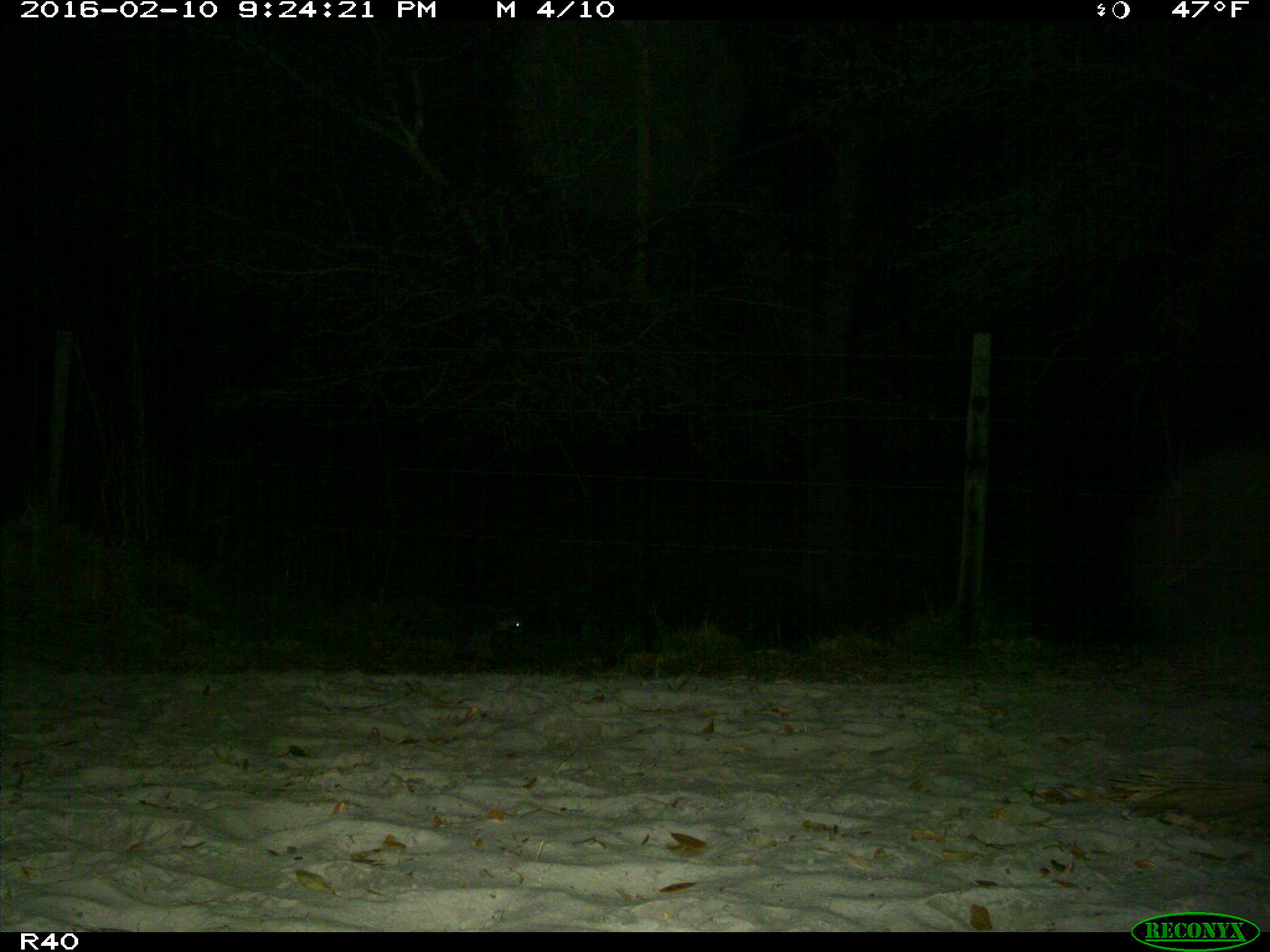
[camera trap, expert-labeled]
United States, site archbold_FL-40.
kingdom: Animalia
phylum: Chordata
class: Mammalia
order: Carnivora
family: Procyonidae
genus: Procyon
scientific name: Procyon lotor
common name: common raccoon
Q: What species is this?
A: Procyon lotor (common raccoon).